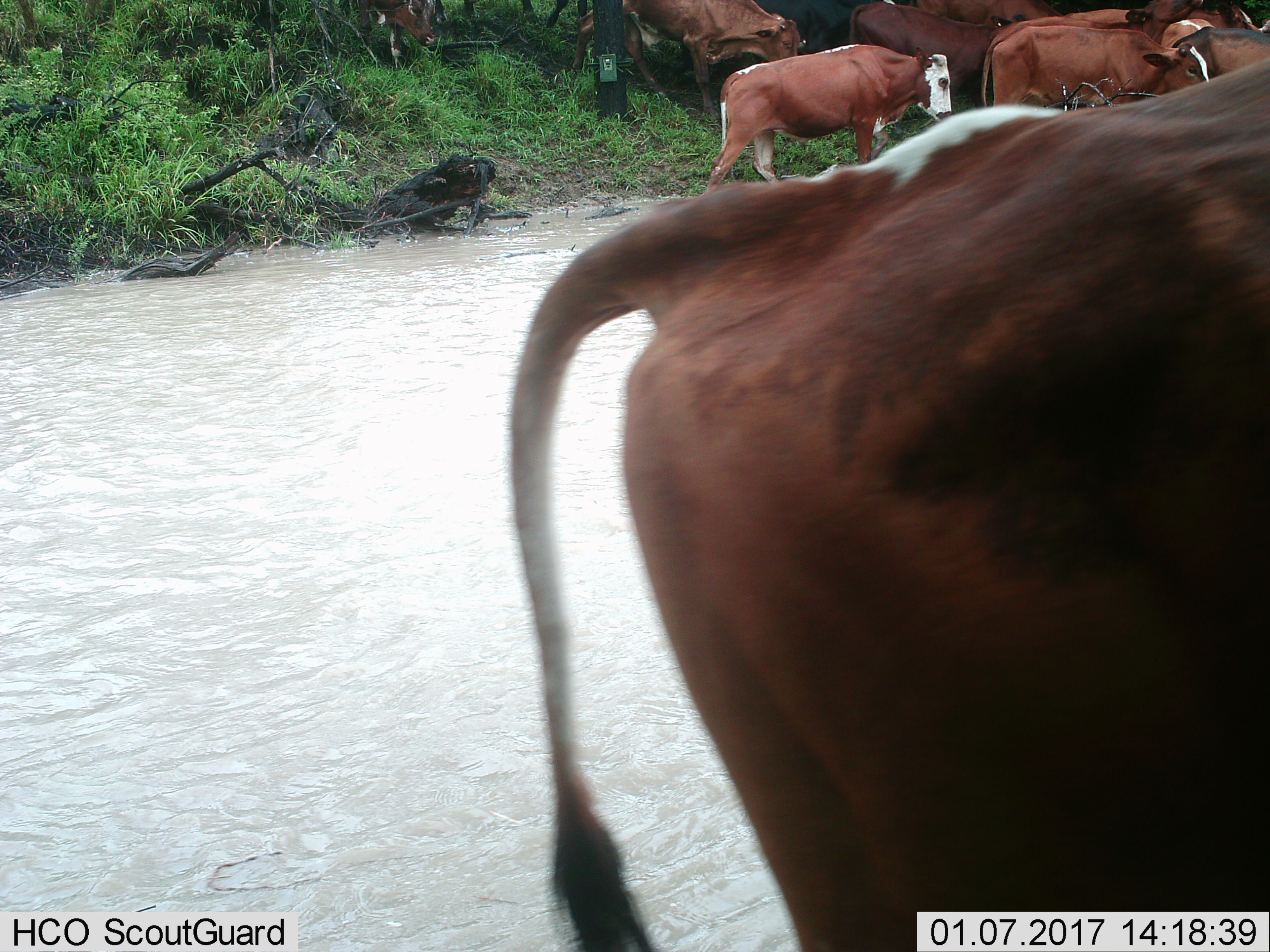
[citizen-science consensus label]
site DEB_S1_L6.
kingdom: Animalia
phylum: Chordata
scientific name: Vertebrata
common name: domestic animal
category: domesticanimal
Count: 11-50.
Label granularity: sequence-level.